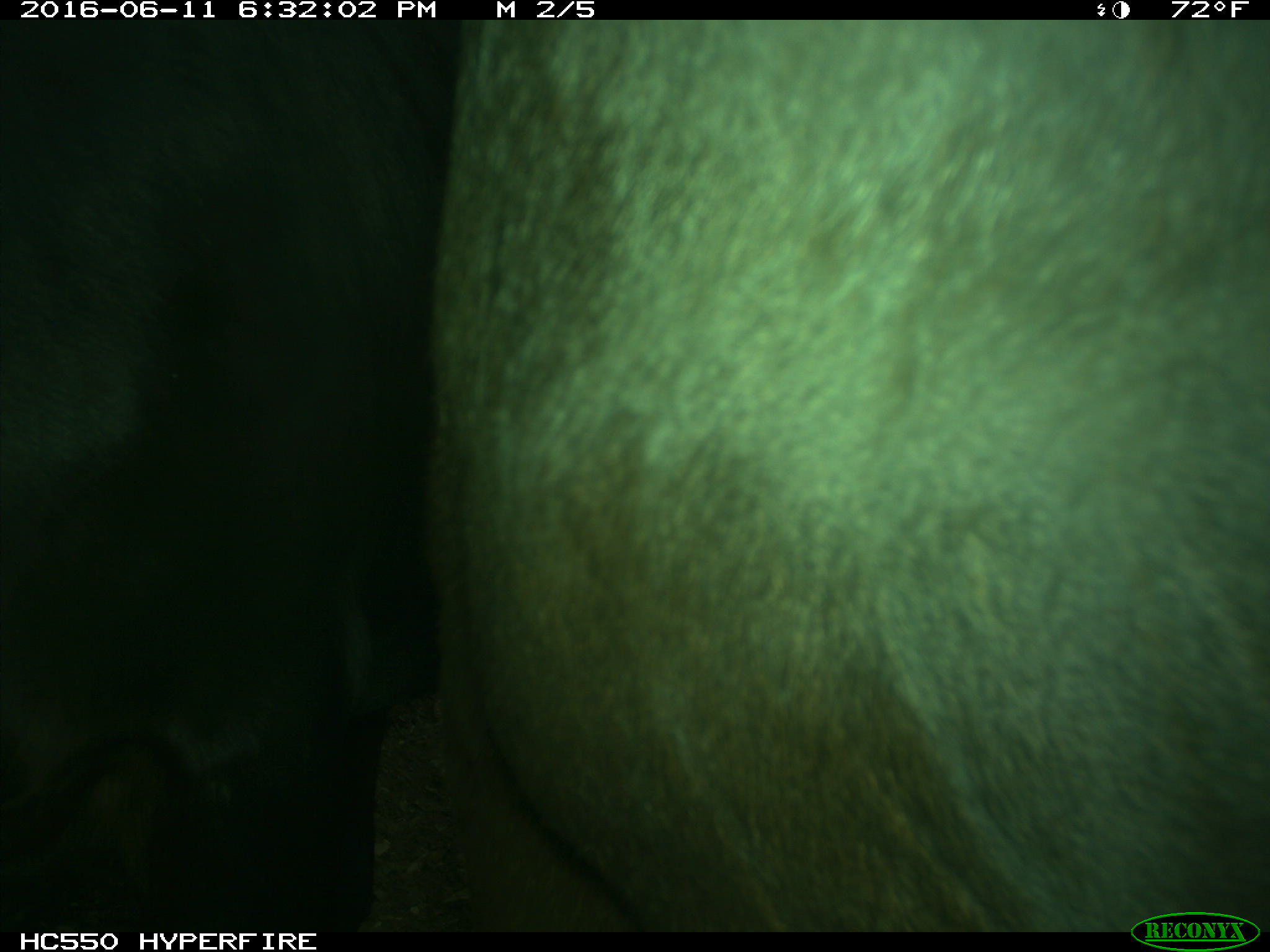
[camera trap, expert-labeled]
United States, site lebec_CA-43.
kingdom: Animalia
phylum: Chordata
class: Mammalia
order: Artiodactyla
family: Bovidae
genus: Bos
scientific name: Bos taurus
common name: domestic cow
Bos taurus (domestic cow).